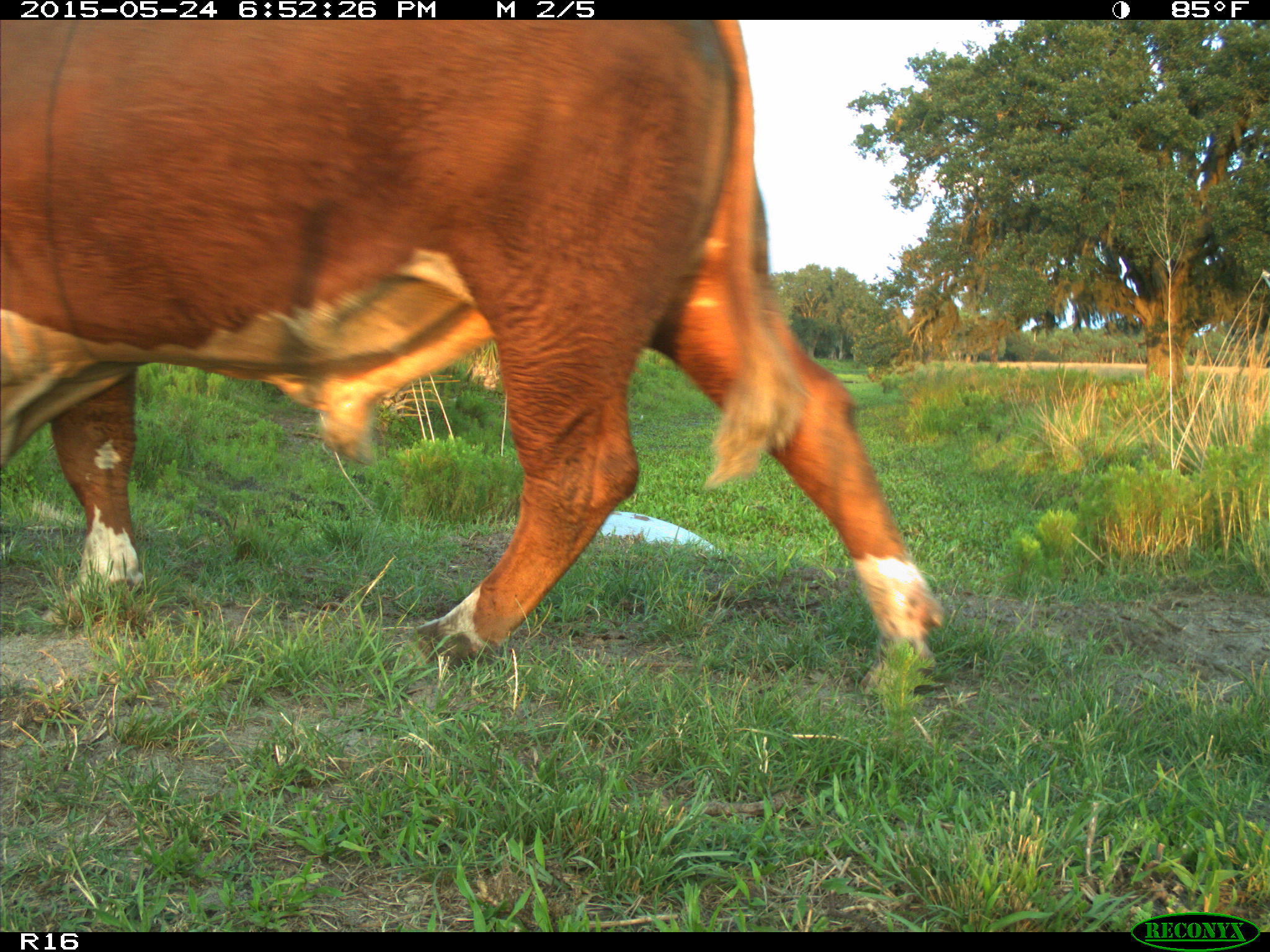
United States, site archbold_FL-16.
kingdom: Animalia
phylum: Chordata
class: Mammalia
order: Artiodactyla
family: Bovidae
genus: Bos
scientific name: Bos taurus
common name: domestic cow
Bos taurus (domestic cow).